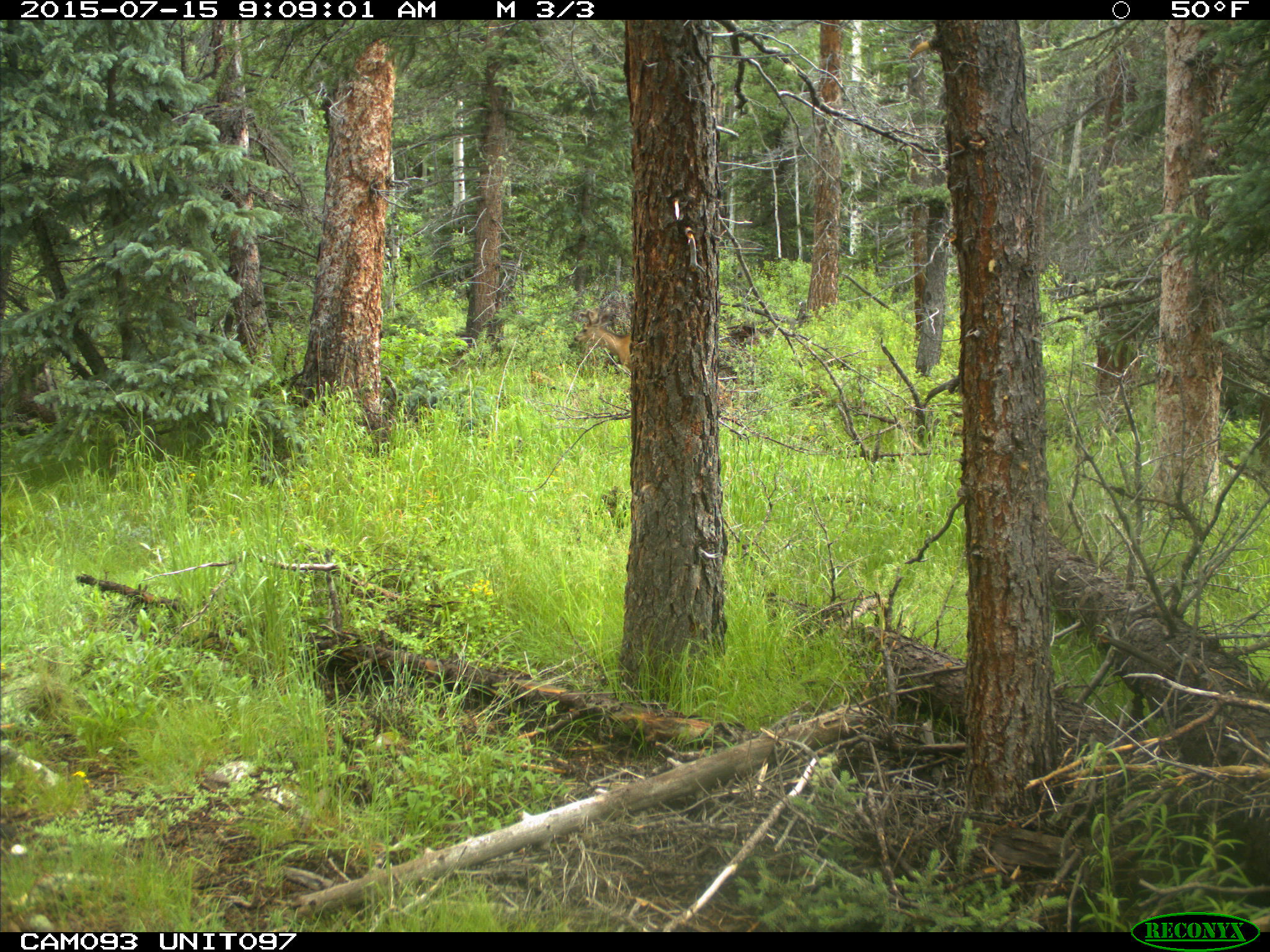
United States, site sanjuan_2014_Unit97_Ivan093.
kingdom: Animalia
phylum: Chordata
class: Mammalia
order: Artiodactyla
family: Cervidae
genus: Odocoileus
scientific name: Odocoileus hemionus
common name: mule deer